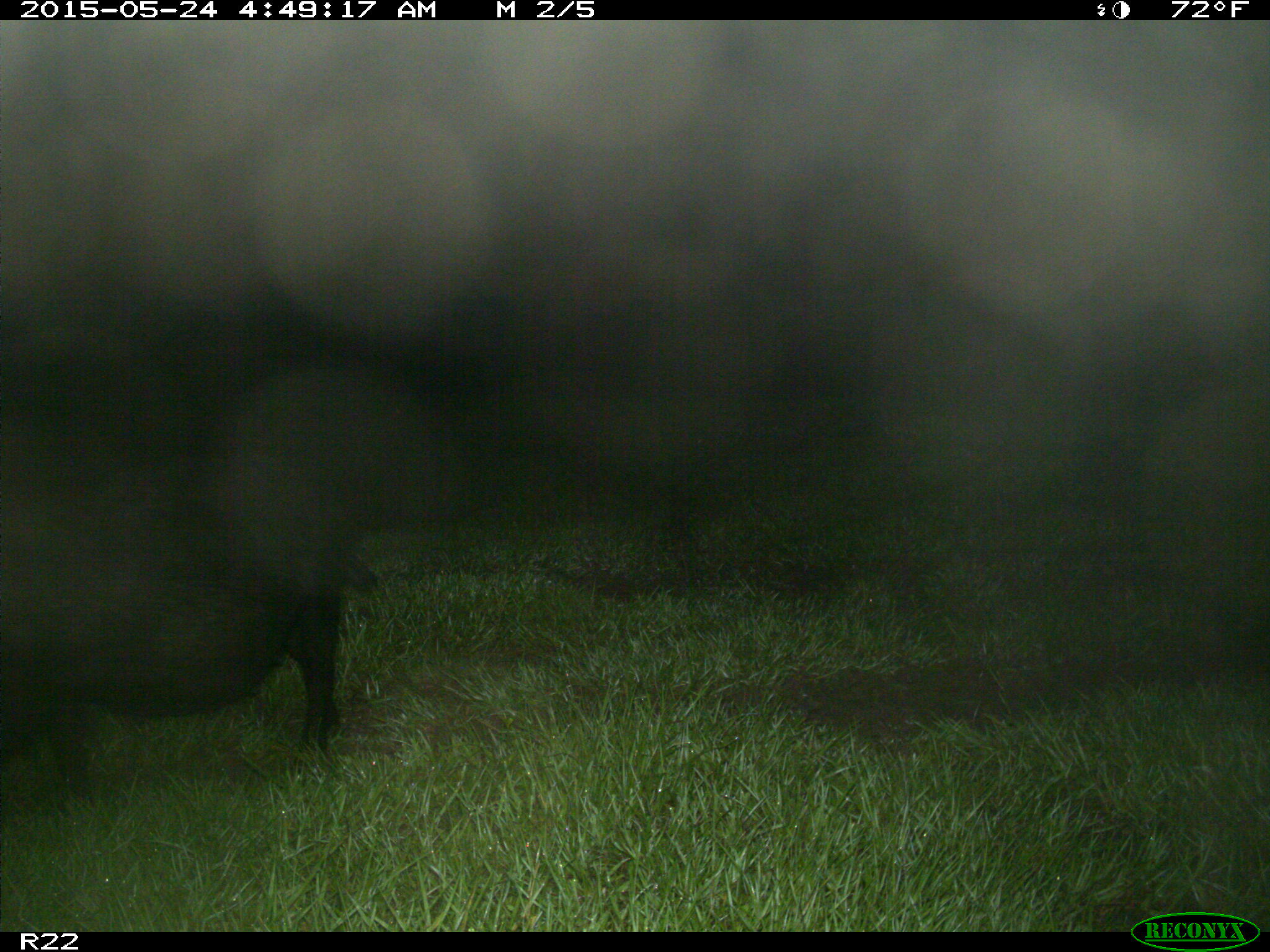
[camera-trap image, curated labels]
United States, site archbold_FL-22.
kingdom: Animalia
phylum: Chordata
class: Mammalia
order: Artiodactyla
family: Bovidae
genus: Bos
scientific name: Bos taurus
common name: domestic cow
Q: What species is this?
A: Bos taurus (domestic cow).